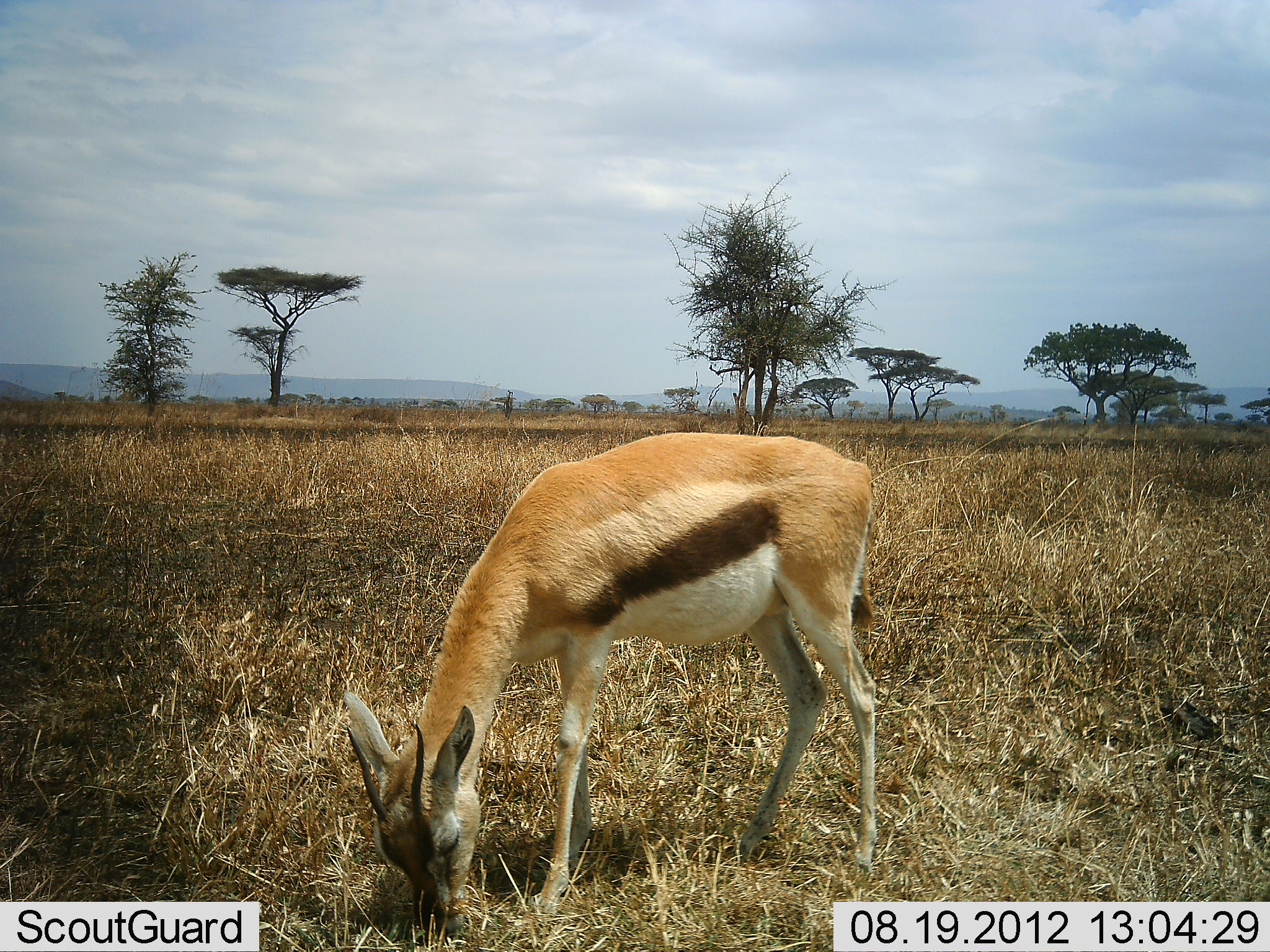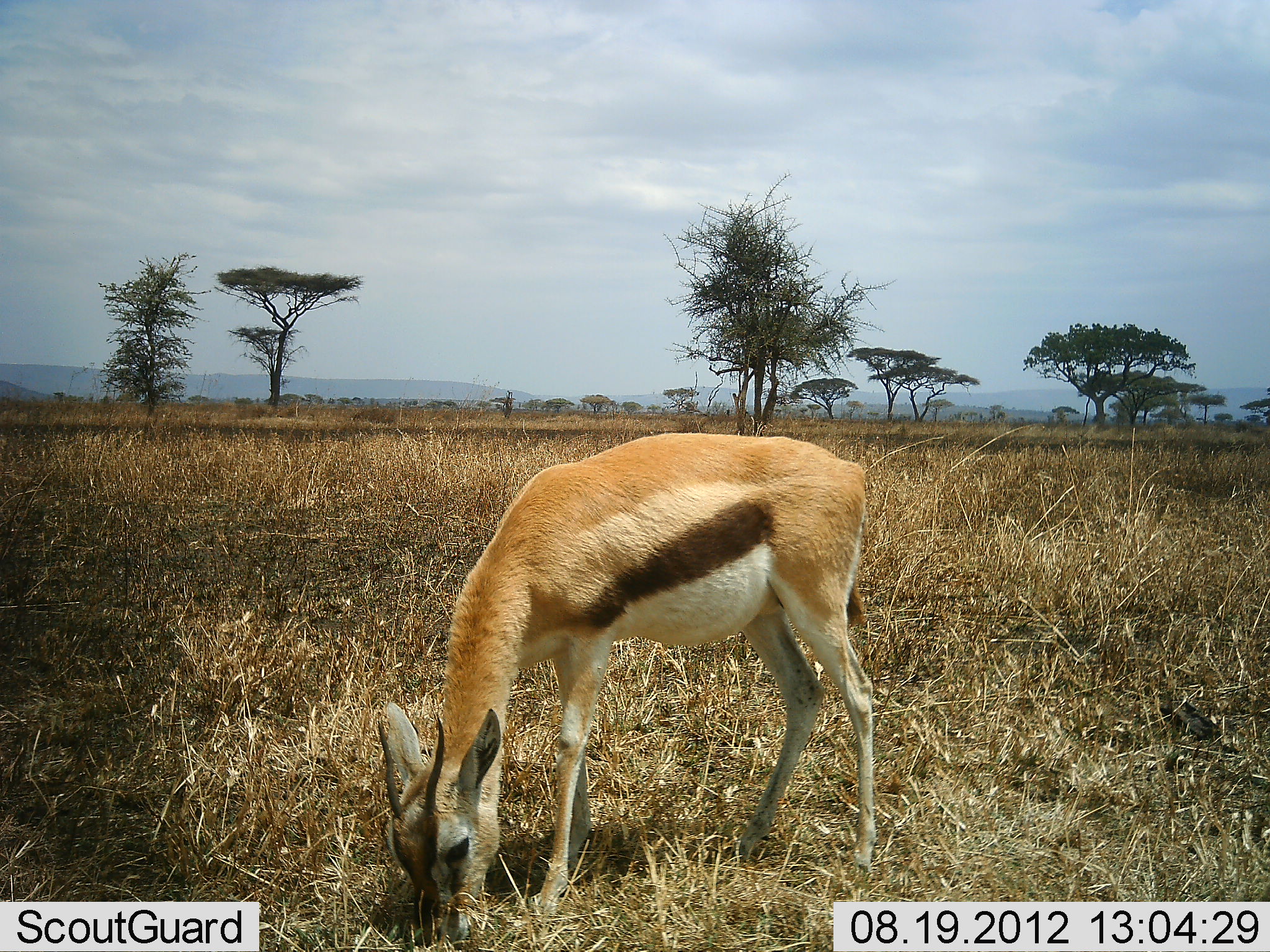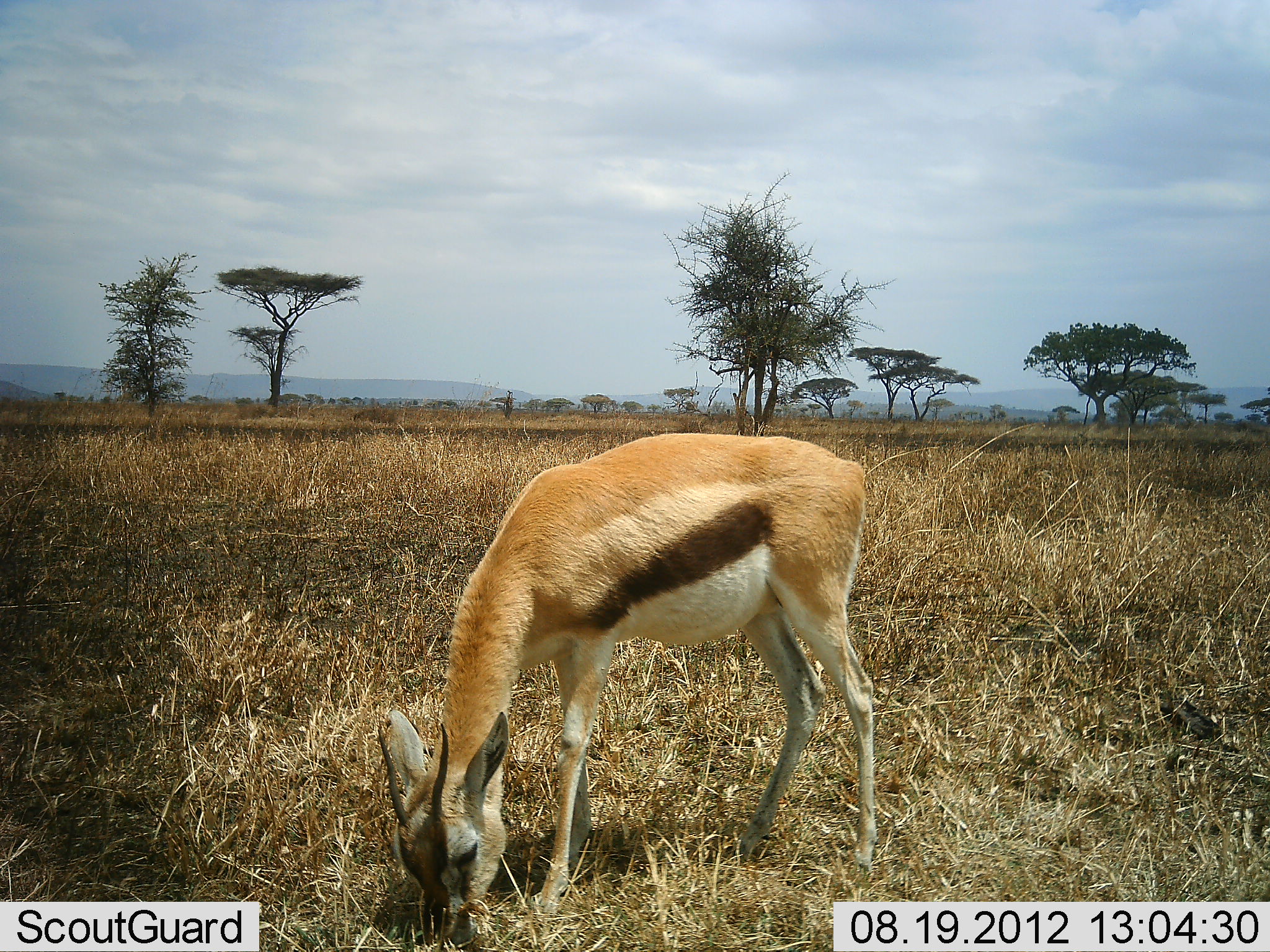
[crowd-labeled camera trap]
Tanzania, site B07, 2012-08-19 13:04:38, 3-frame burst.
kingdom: Animalia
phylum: Chordata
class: Mammalia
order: Artiodactyla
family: Bovidae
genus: Eudorcas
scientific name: Eudorcas thomsonii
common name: thomson's gazelle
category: gazellethomsons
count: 1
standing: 40%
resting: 0%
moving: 0%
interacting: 0%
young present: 0%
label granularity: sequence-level